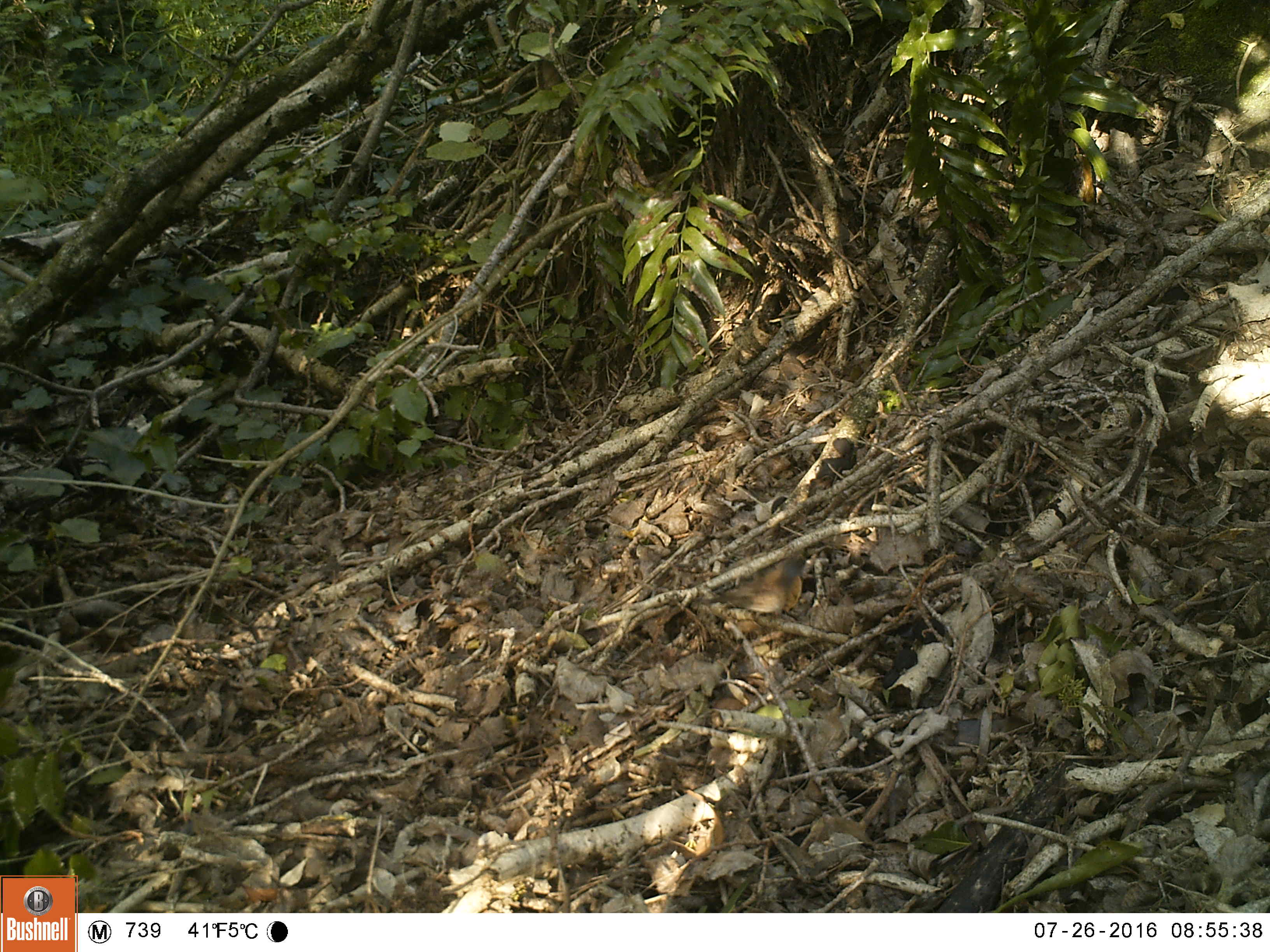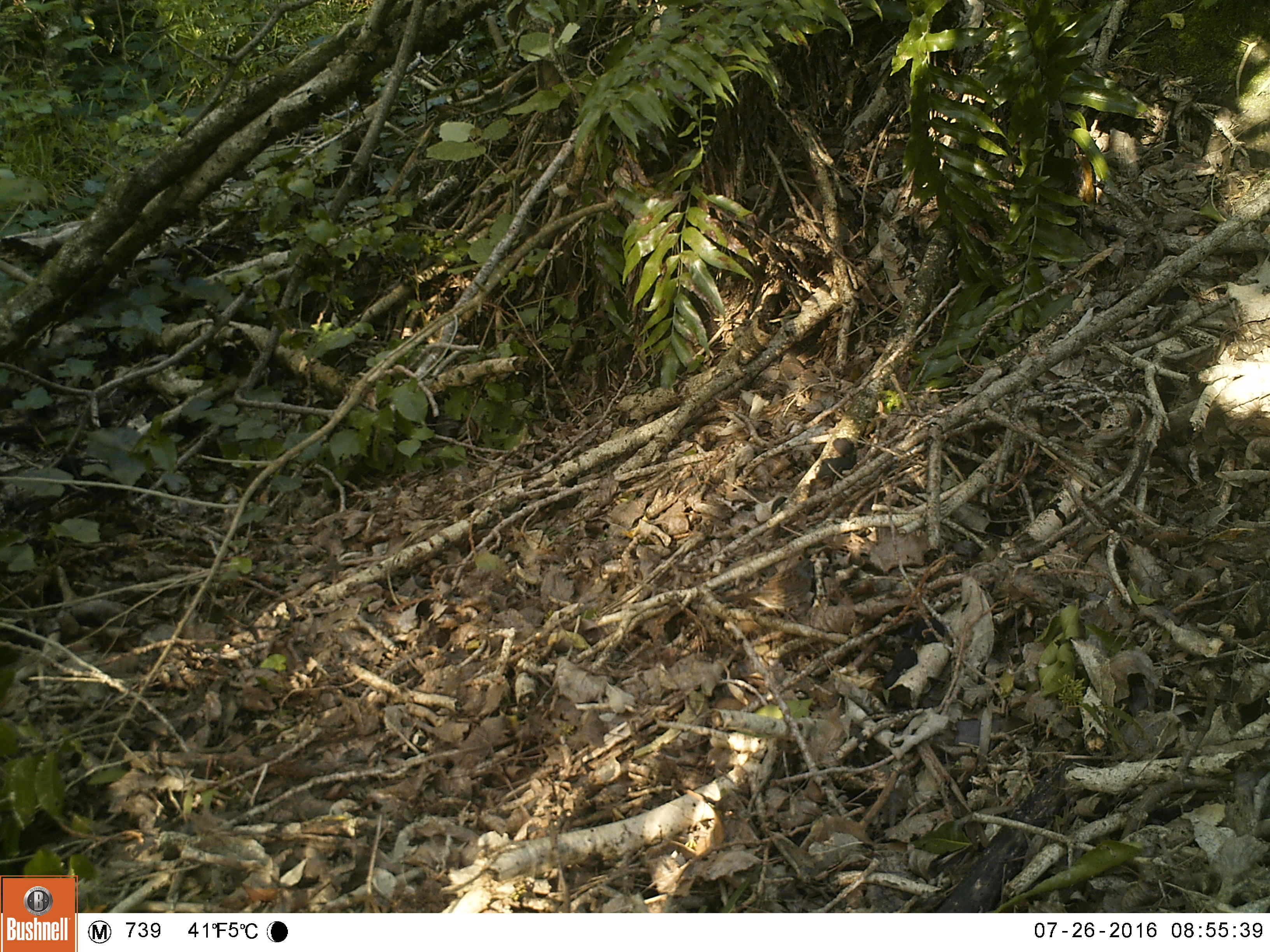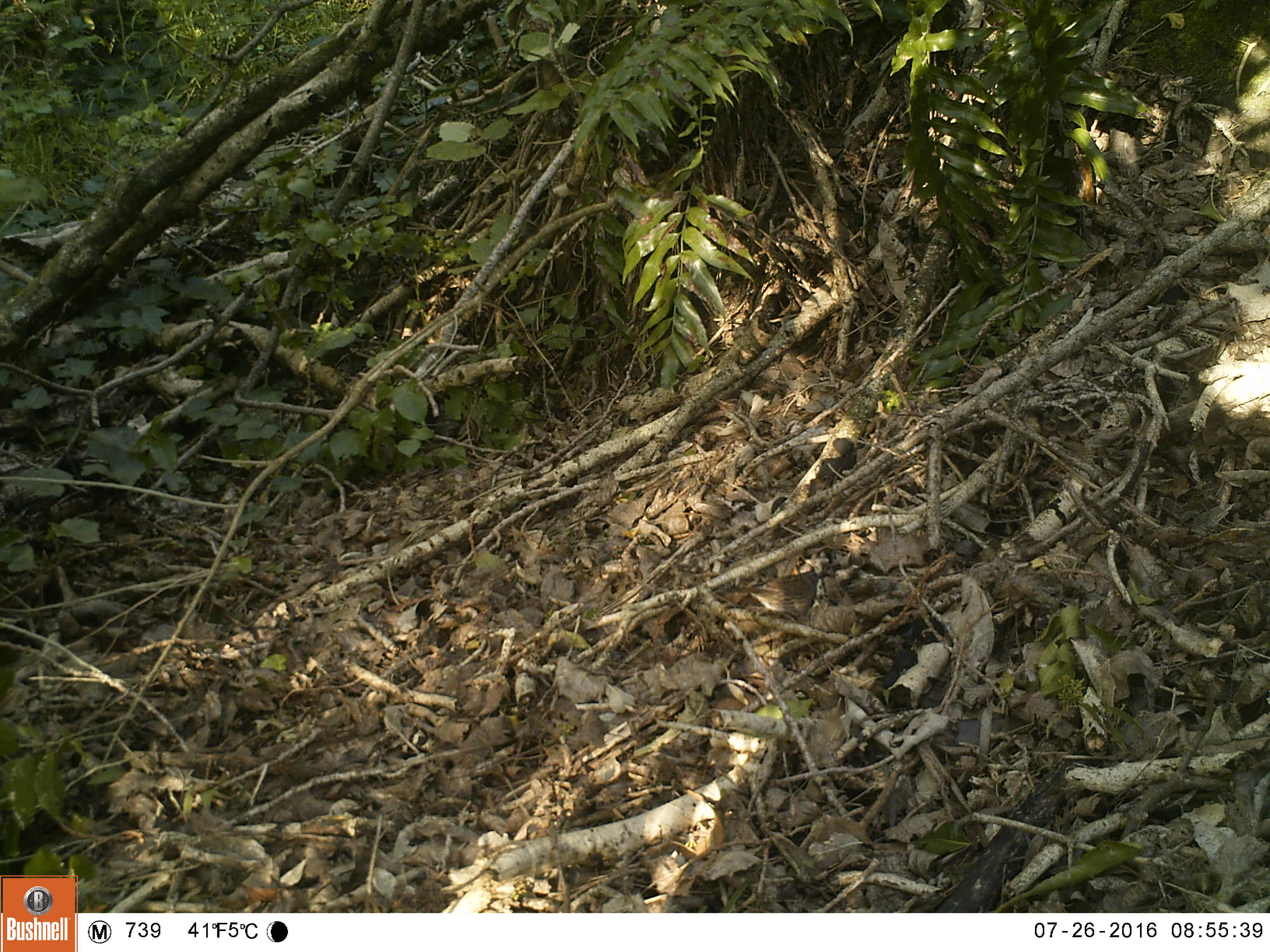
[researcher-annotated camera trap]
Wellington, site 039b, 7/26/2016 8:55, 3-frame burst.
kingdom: Animalia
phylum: Chordata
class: Aves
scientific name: Aves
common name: bird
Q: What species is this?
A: Bird (Aves).